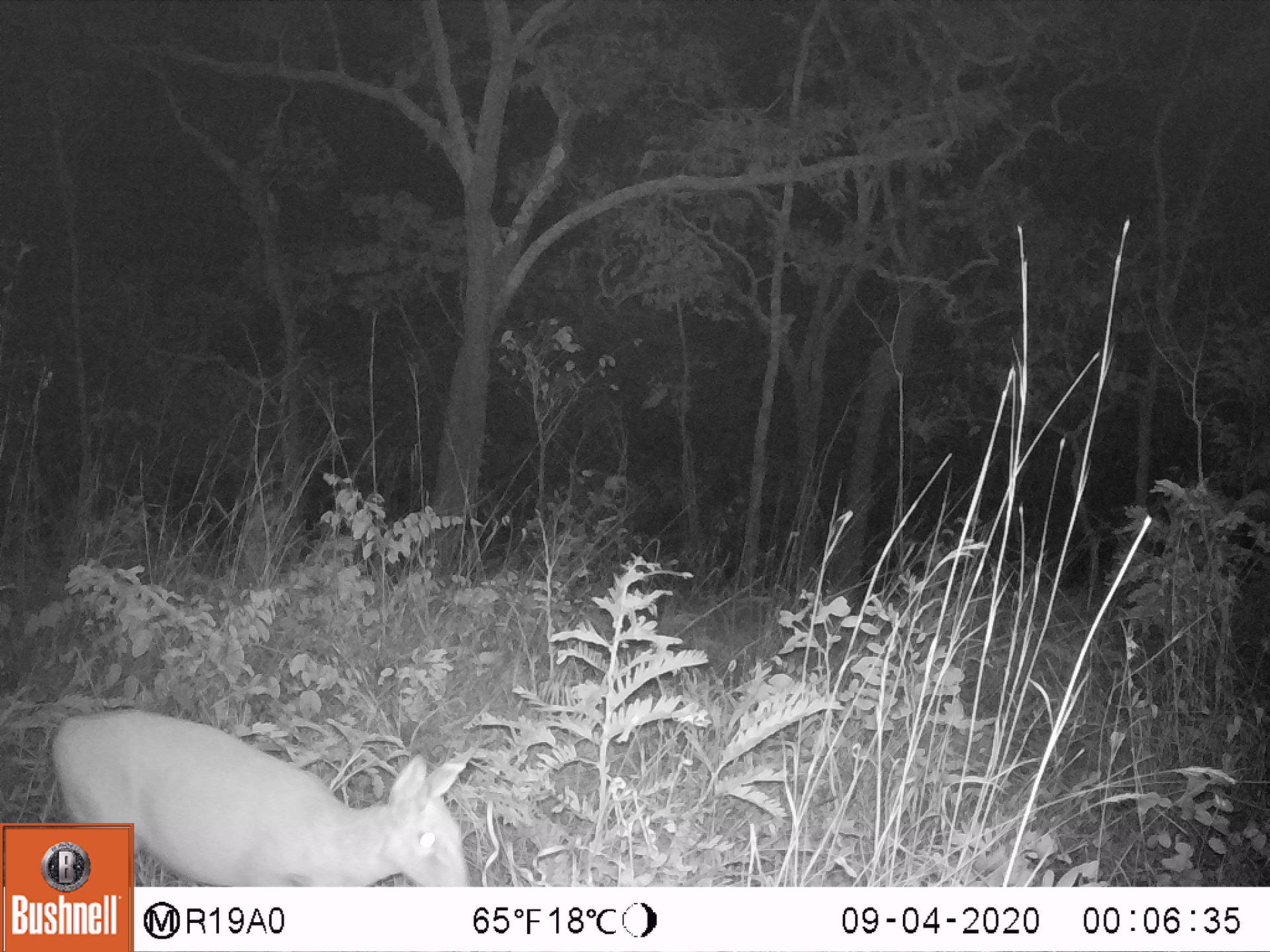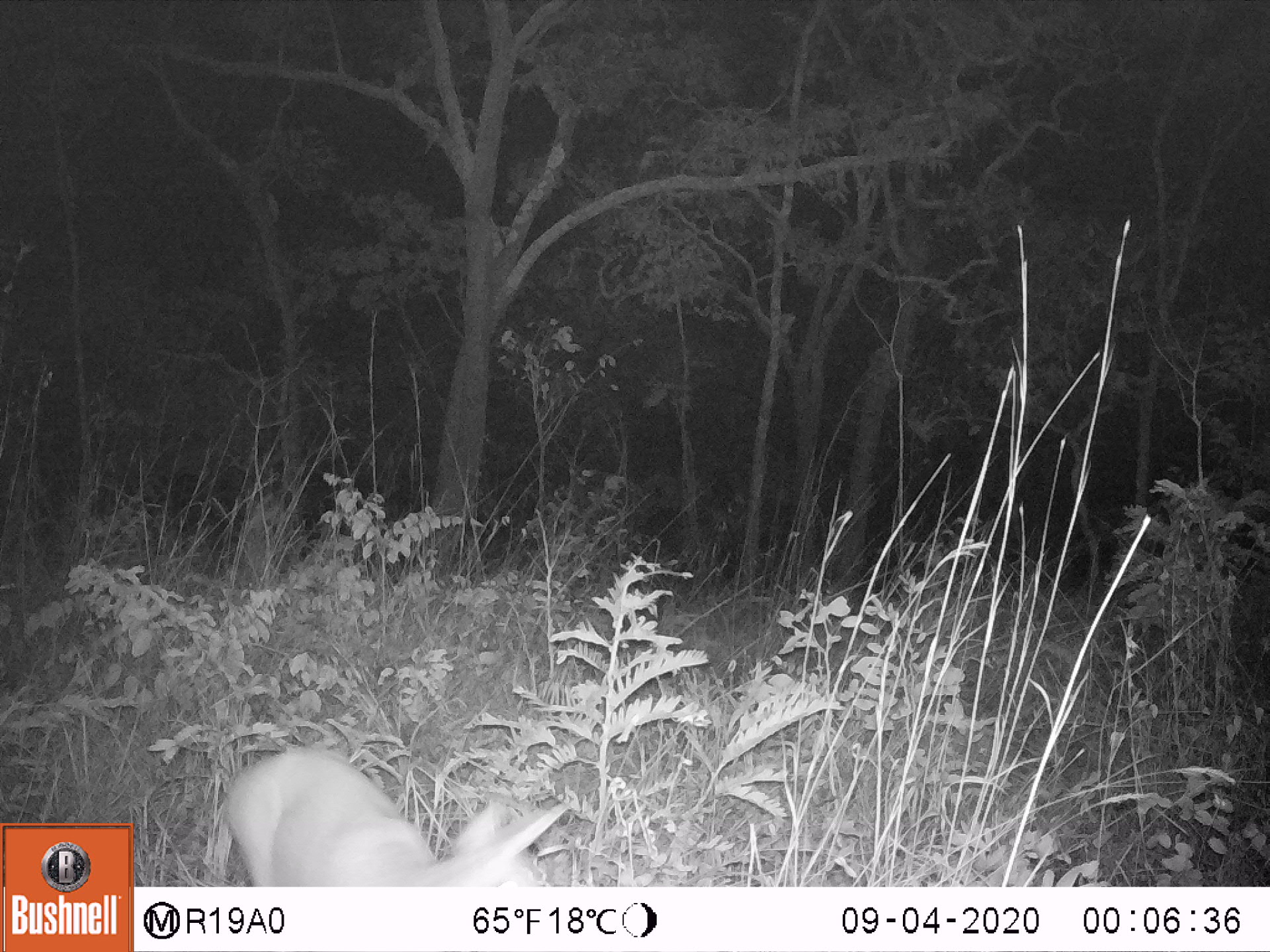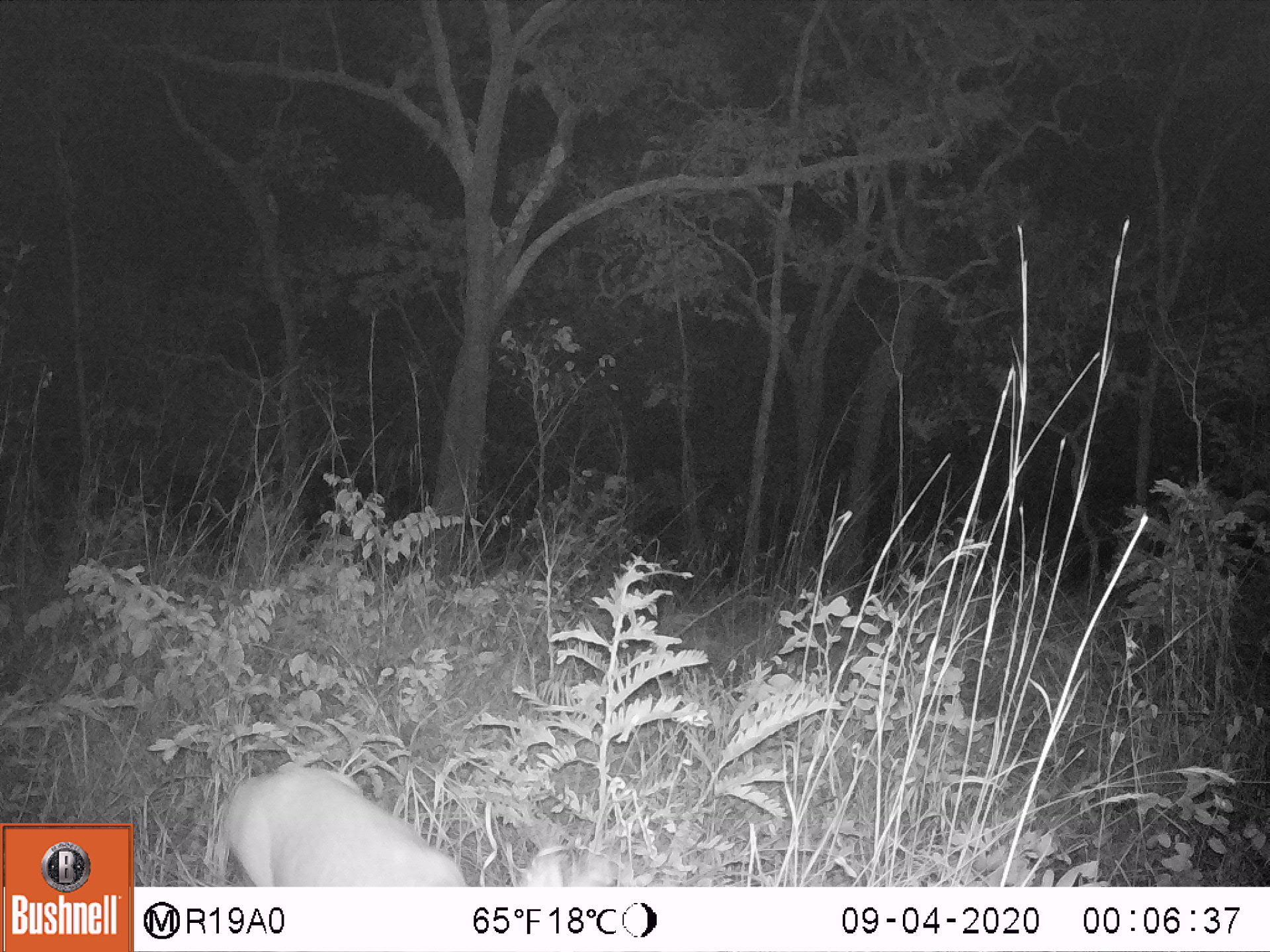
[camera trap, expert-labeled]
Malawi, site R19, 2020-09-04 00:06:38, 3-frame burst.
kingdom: Animalia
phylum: Chordata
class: Mammalia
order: Artiodactyla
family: Bovidae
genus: Sylvicapra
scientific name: Sylvicapra grimmia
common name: common duiker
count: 1